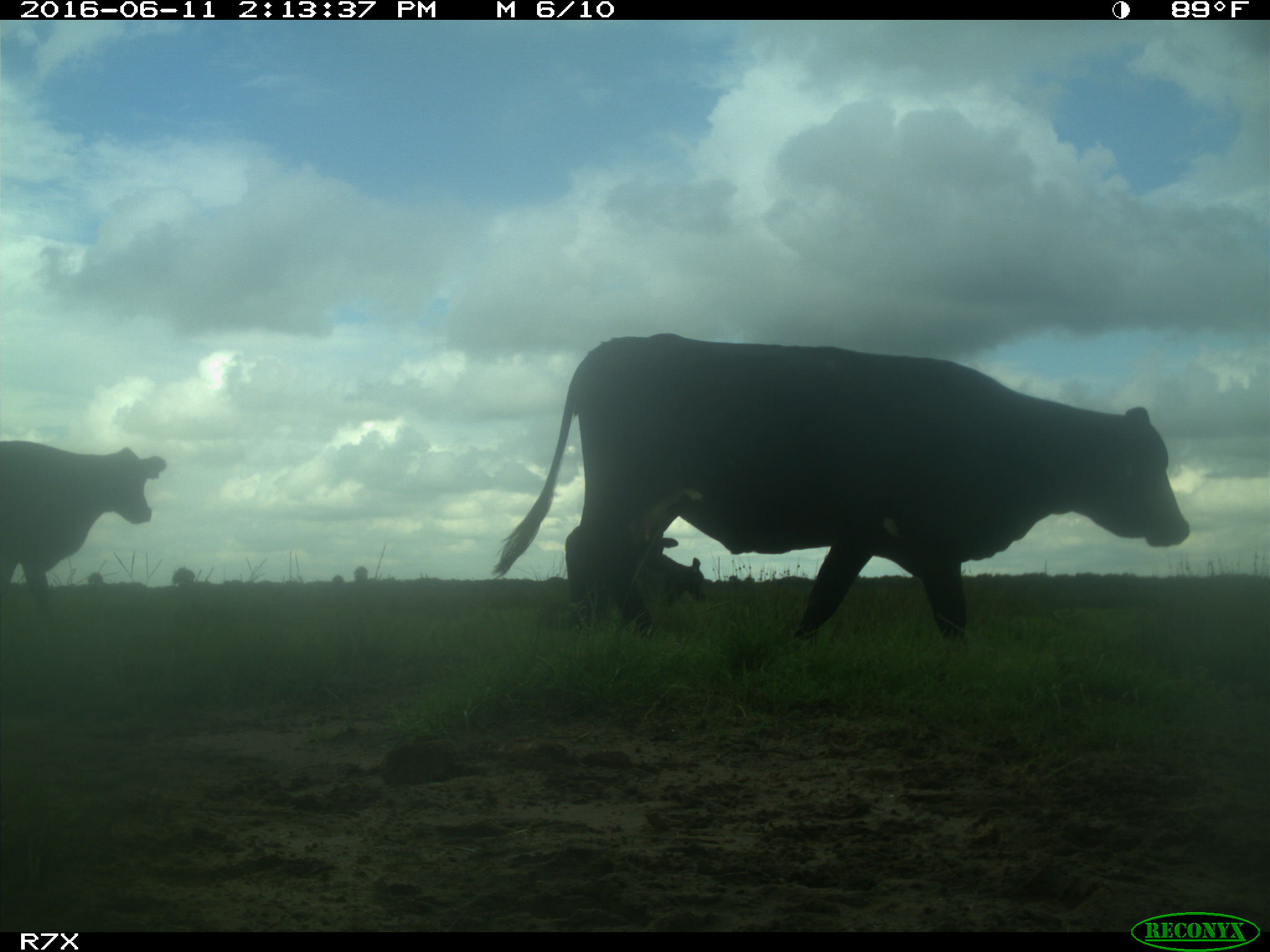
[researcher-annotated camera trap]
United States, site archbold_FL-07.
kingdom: Animalia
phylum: Chordata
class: Mammalia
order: Artiodactyla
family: Bovidae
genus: Bos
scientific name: Bos taurus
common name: domestic cow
Bos taurus (domestic cow).